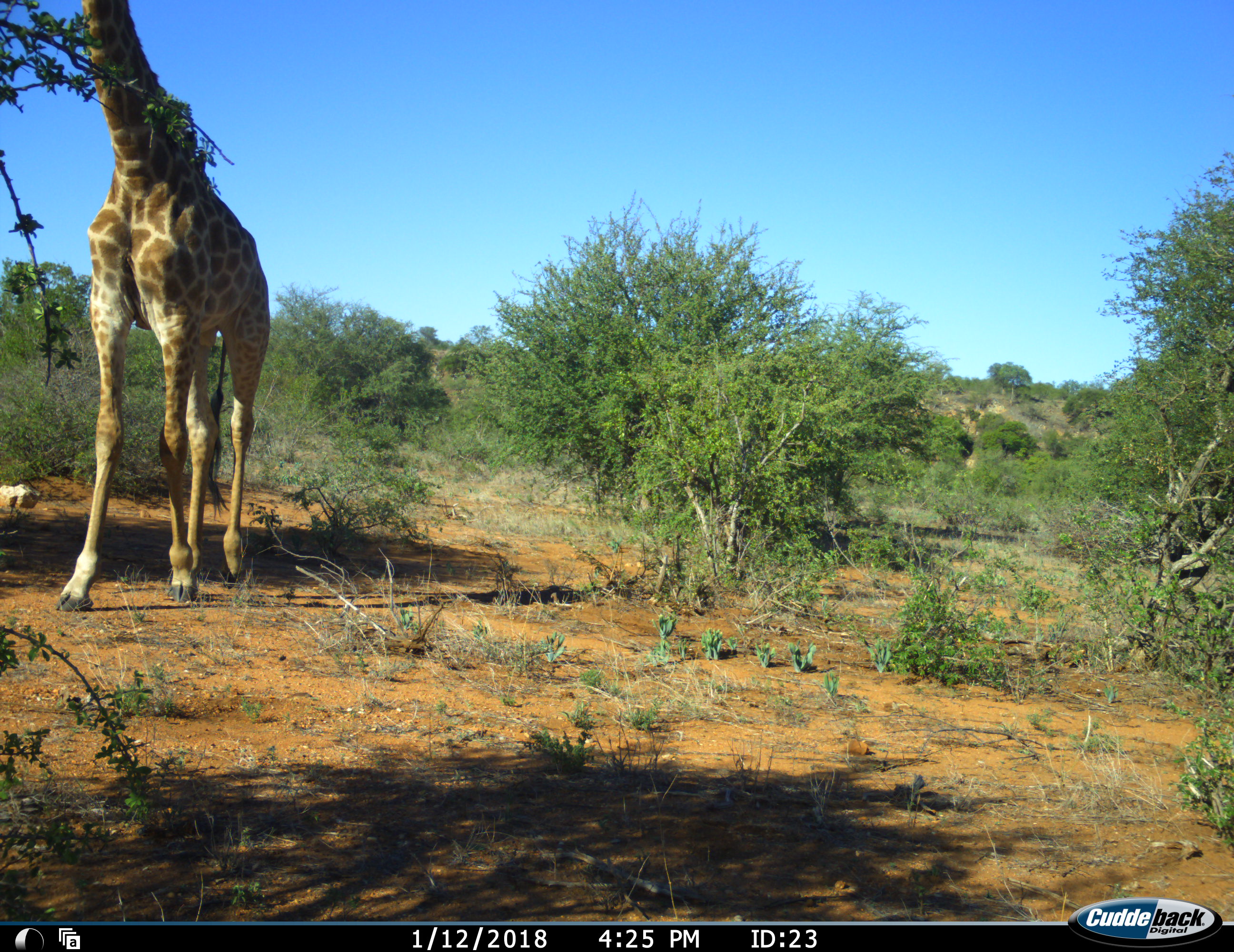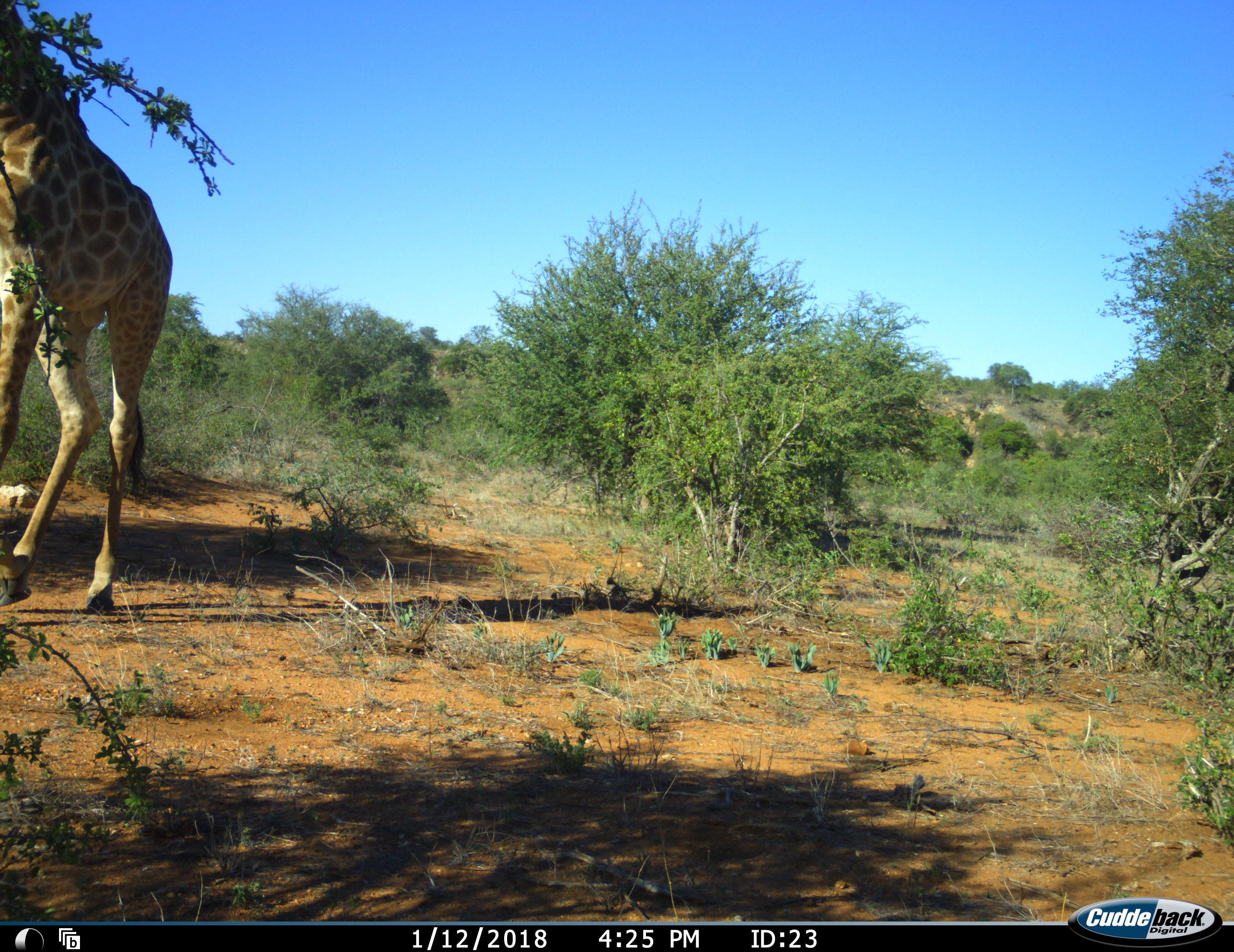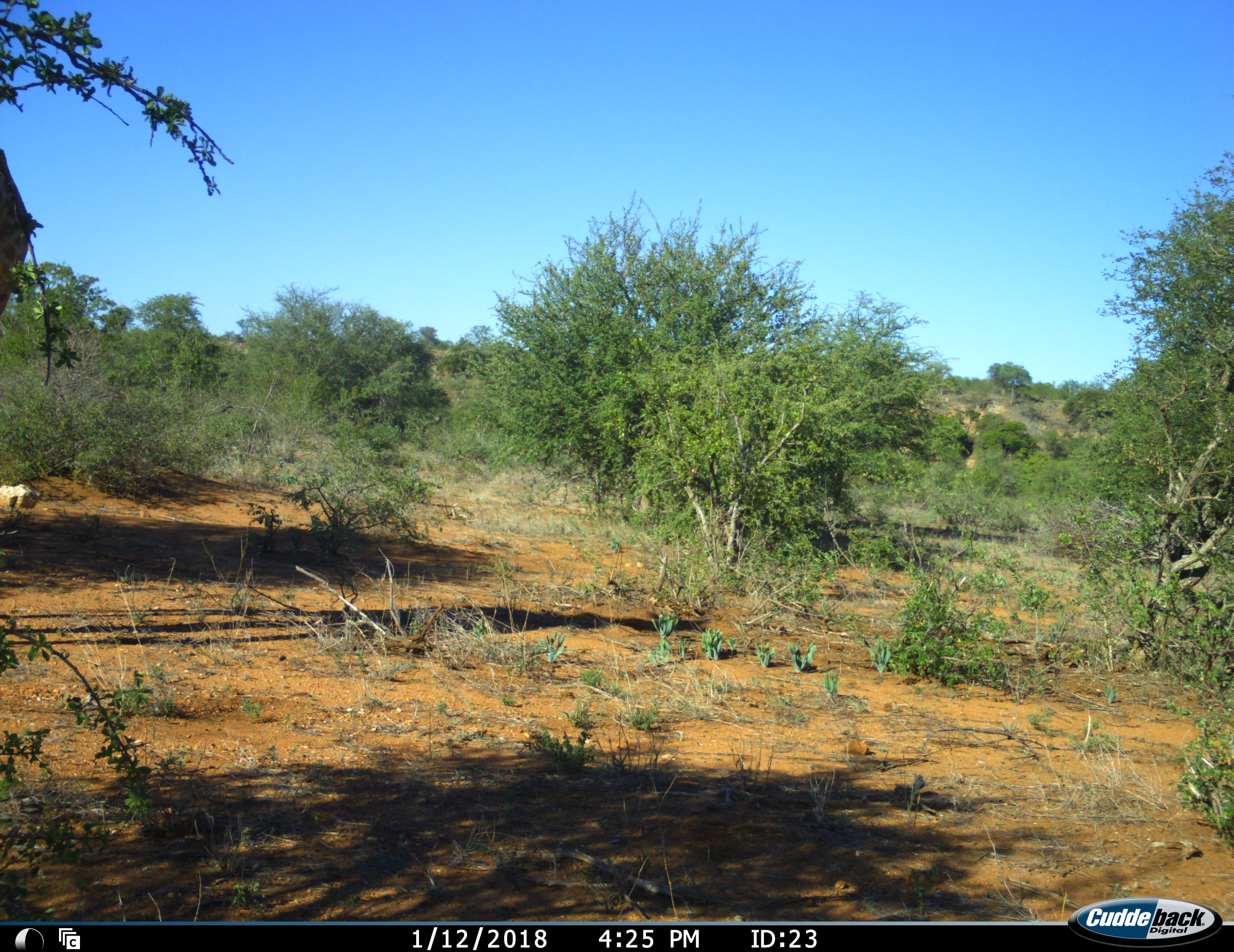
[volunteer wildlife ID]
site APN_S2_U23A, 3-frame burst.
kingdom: Animalia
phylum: Chordata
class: Mammalia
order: Artiodactyla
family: Giraffidae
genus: Giraffa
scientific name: Giraffa camelopardalis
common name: giraffe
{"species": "giraffe (Giraffa camelopardalis)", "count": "1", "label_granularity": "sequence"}